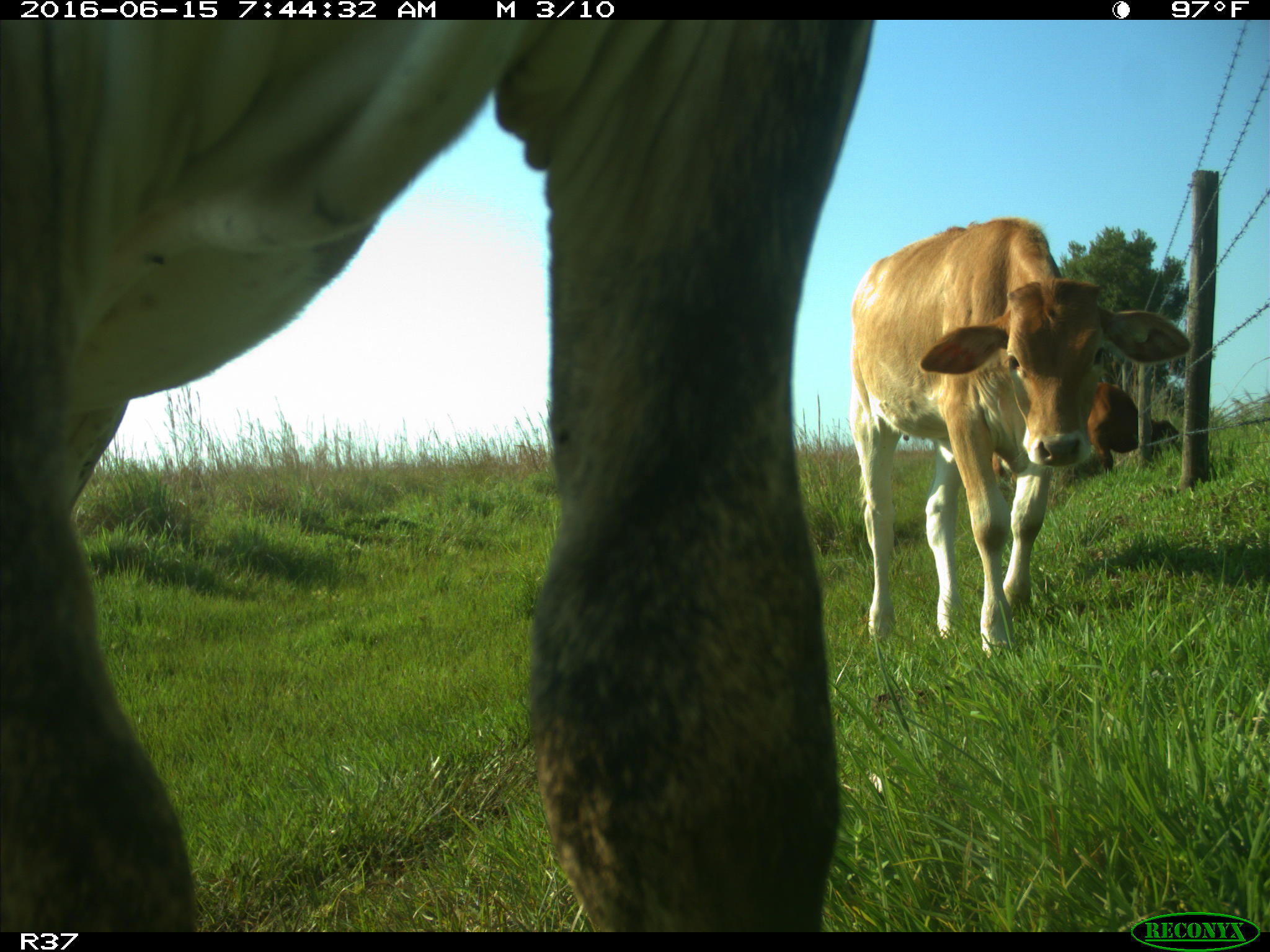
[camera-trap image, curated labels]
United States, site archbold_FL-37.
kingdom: Animalia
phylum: Chordata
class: Mammalia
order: Artiodactyla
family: Bovidae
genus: Bos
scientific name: Bos taurus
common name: domestic cow